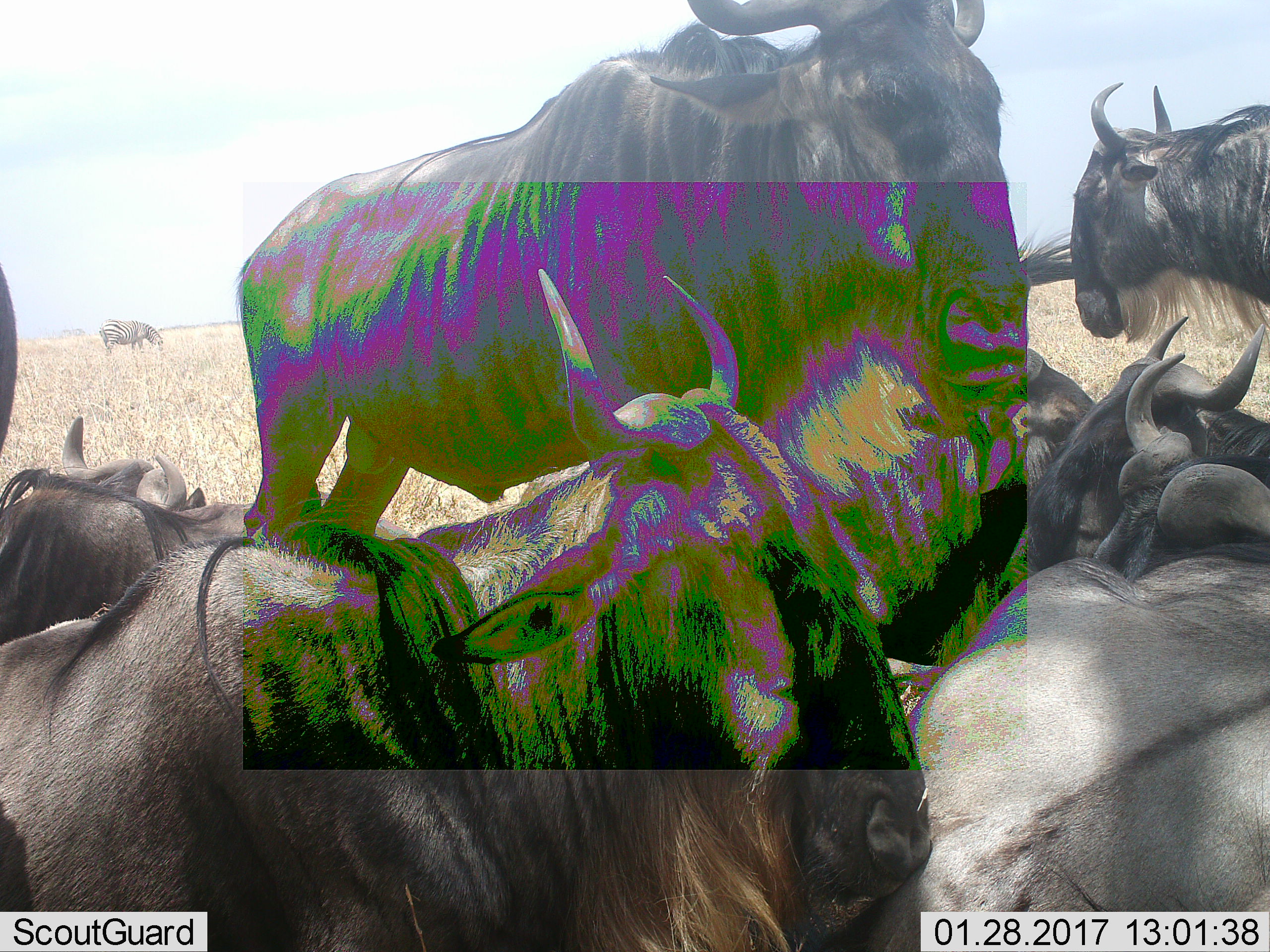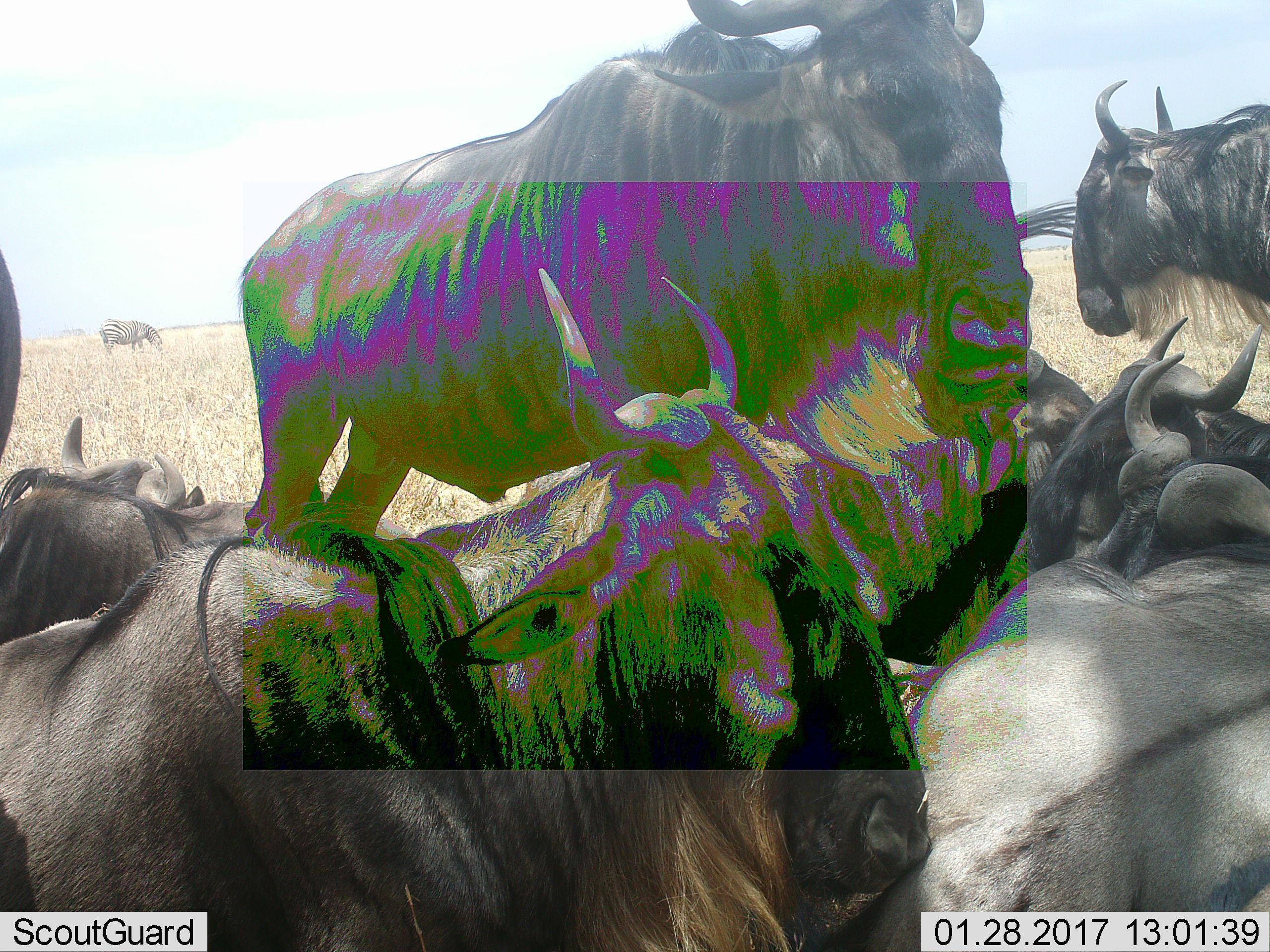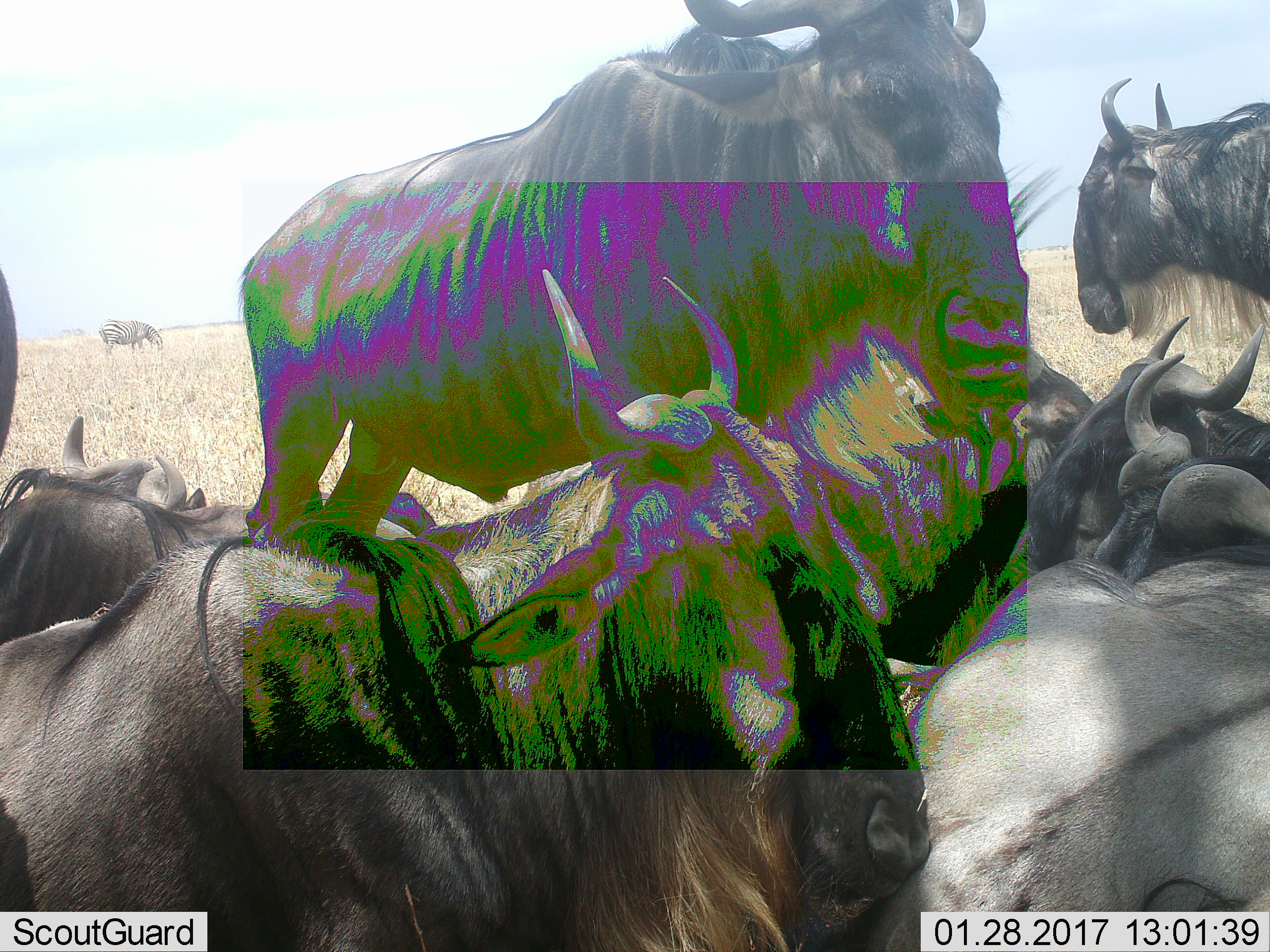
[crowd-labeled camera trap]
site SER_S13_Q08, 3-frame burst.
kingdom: Animalia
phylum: Chordata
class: Mammalia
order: Artiodactyla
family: Bovidae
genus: Connochaetes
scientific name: Connochaetes taurinus taurinus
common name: blue wildebeest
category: wildebeestblue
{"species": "wildebeestblue (blue wildebeest) (Connochaetes taurinus taurinus)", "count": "8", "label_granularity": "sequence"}